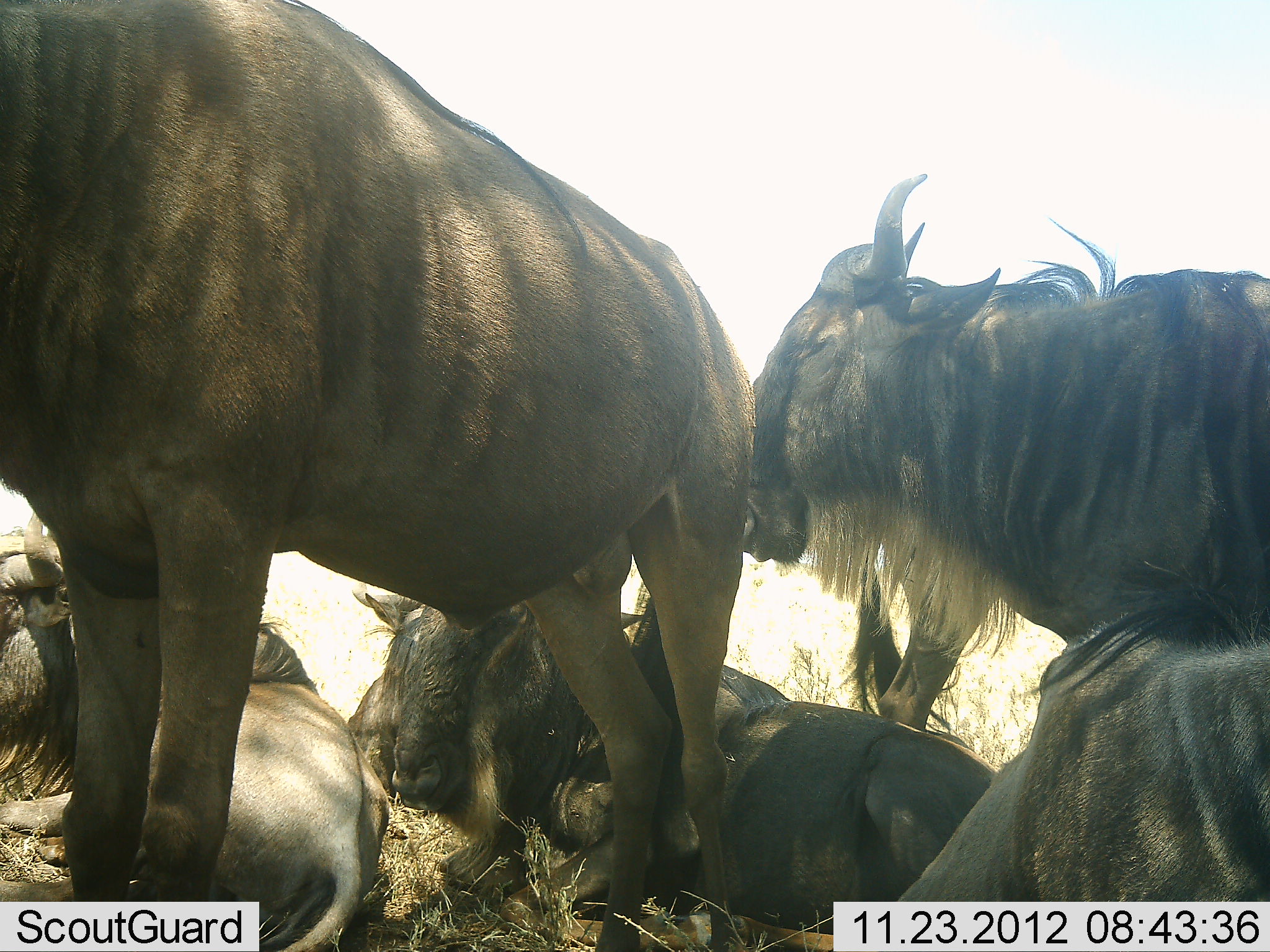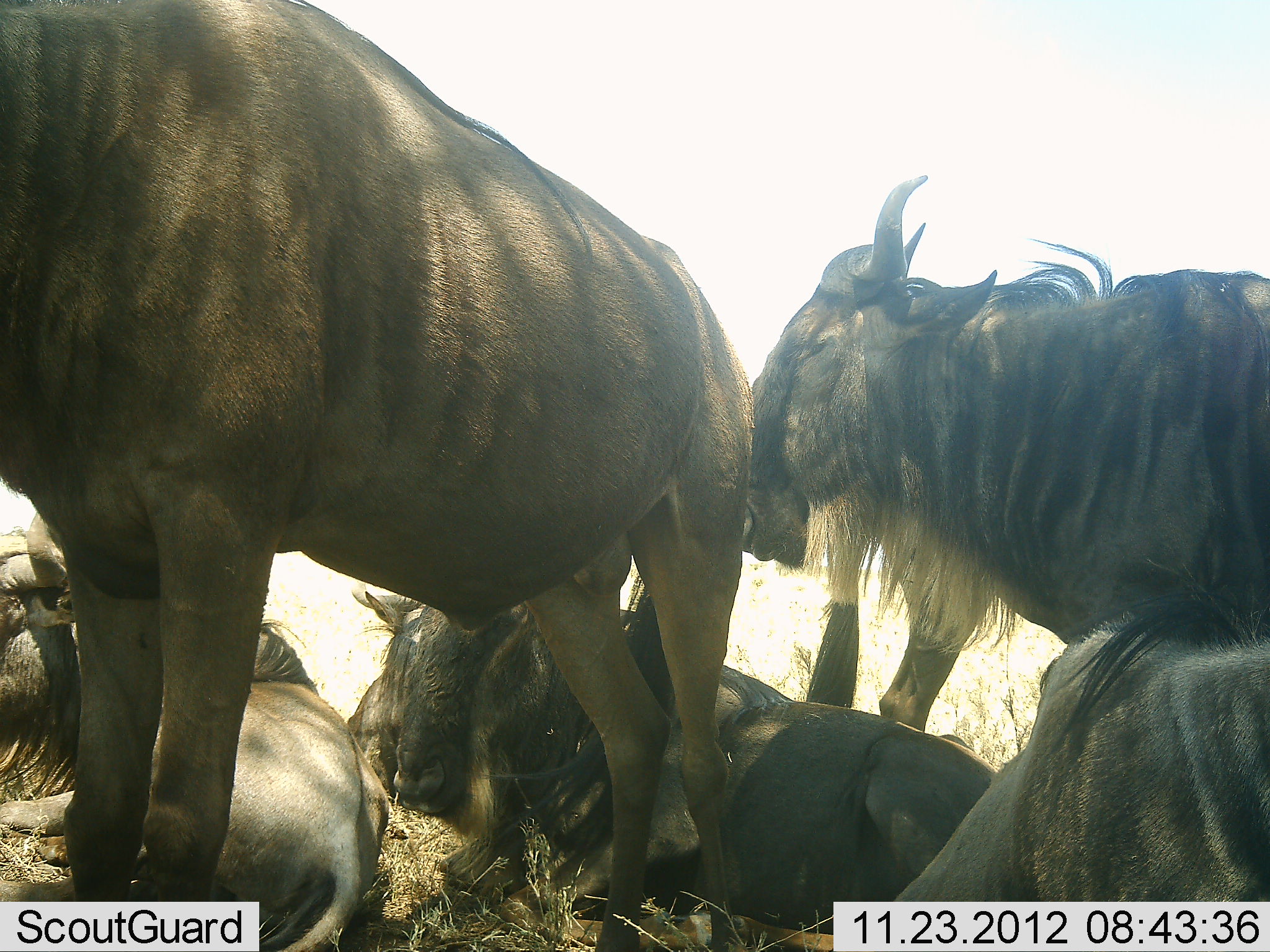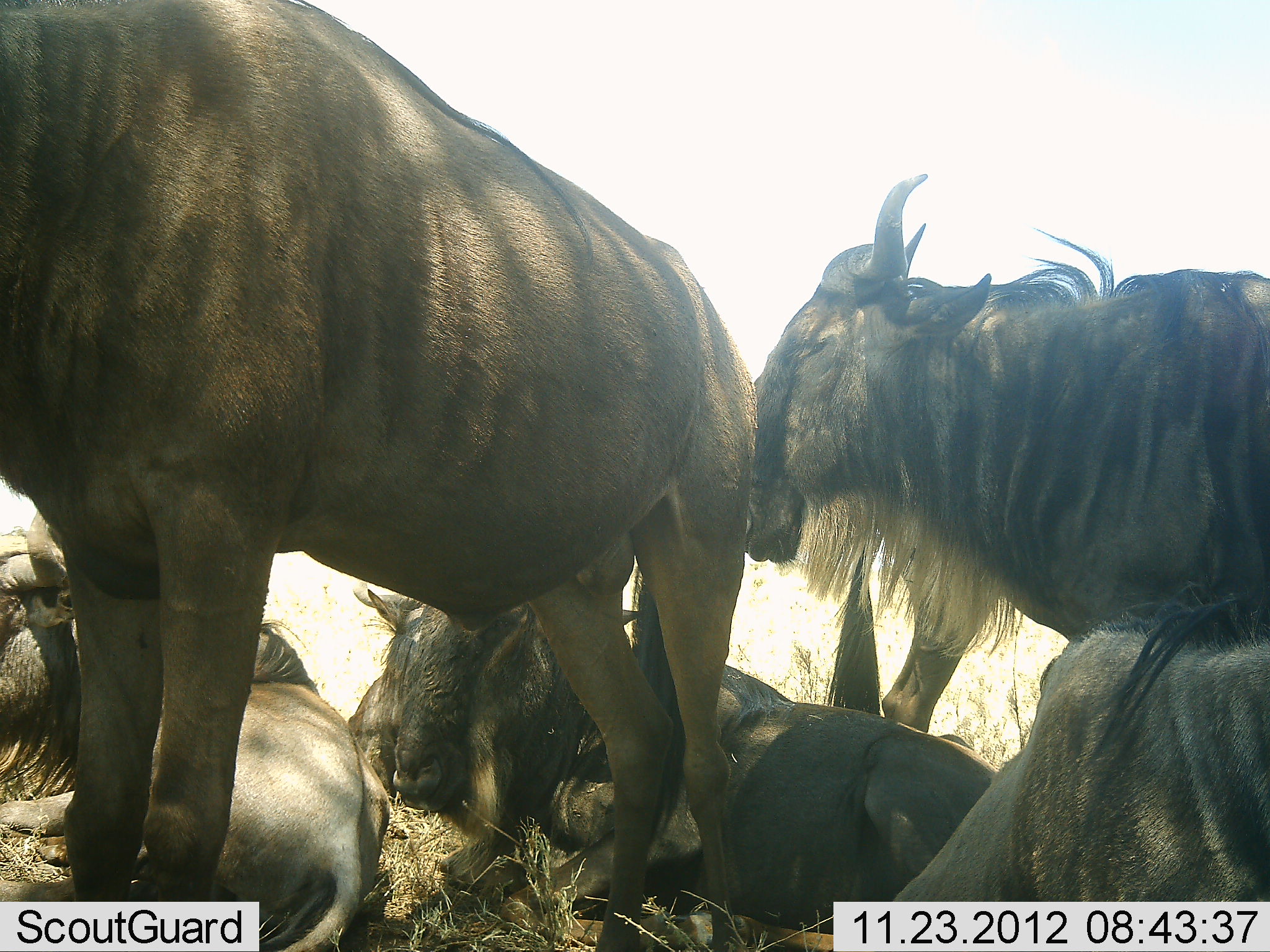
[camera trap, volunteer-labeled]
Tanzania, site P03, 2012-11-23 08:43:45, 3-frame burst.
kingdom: Animalia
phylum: Chordata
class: Mammalia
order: Artiodactyla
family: Bovidae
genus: Connochaetes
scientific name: Connochaetes taurinus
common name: blue wildebeest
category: wildebeest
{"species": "wildebeest (blue wildebeest) (Connochaetes taurinus)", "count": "6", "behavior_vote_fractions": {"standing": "80%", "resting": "90%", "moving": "0%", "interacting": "10%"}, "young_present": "0%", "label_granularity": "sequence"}